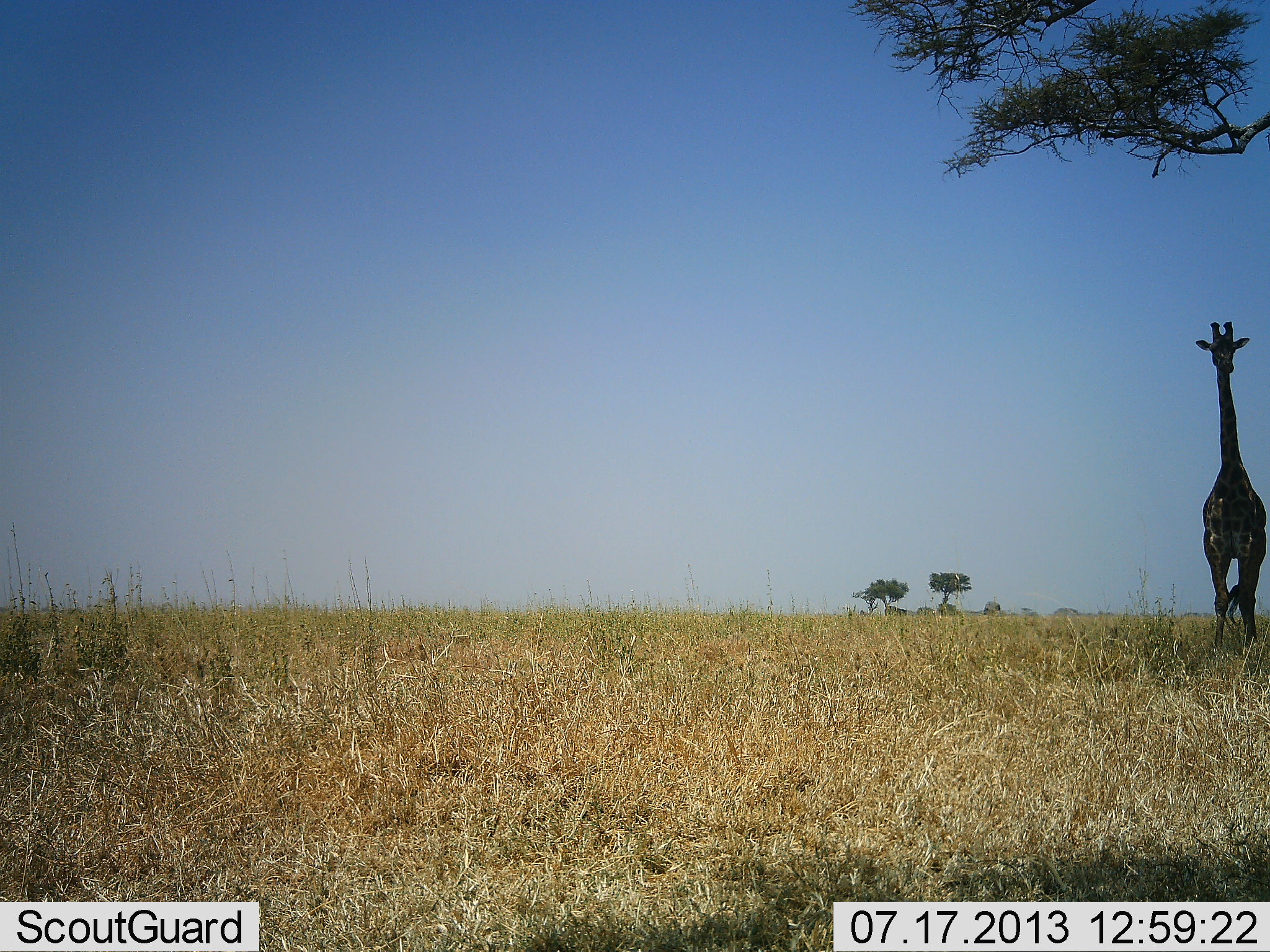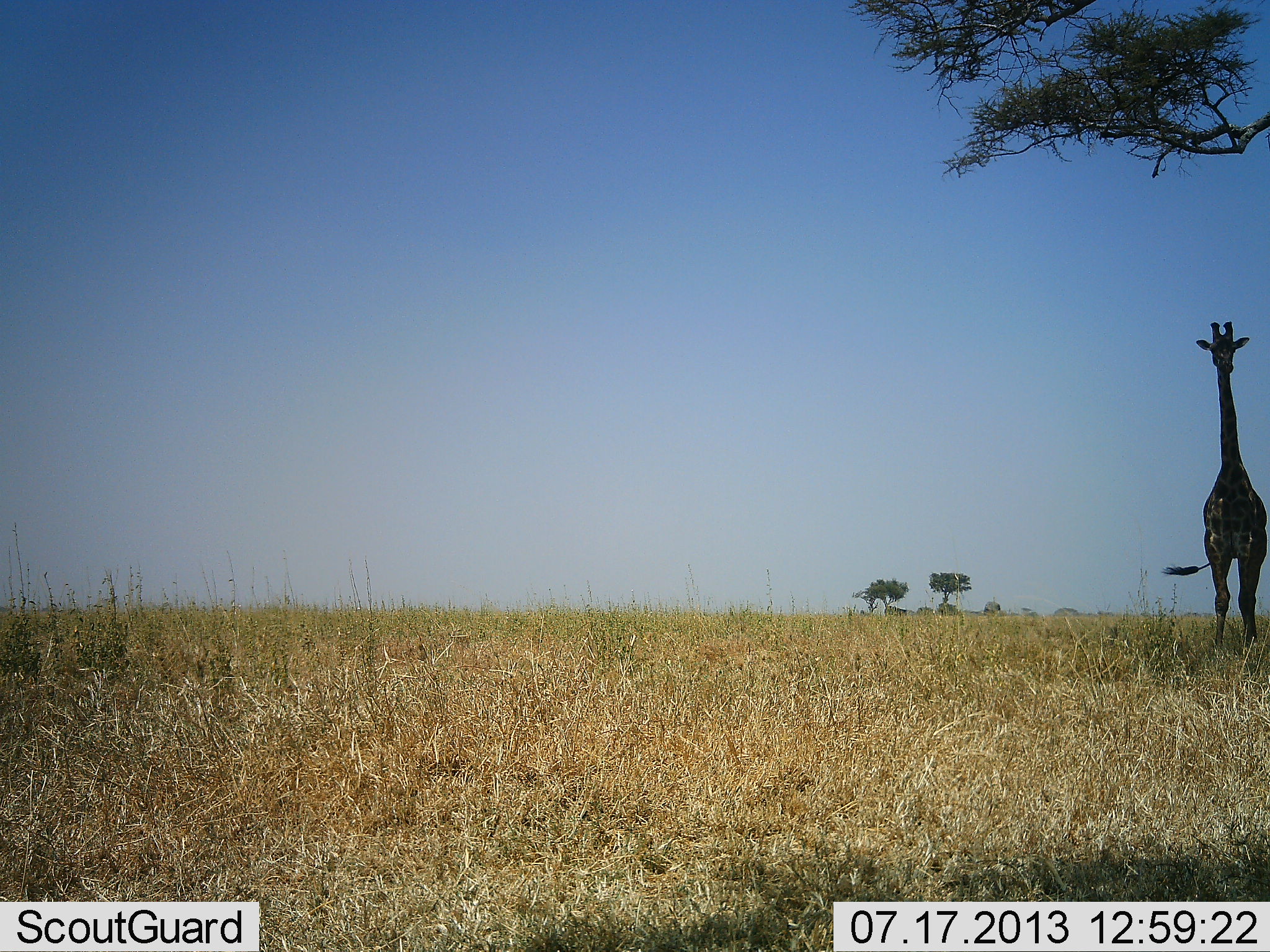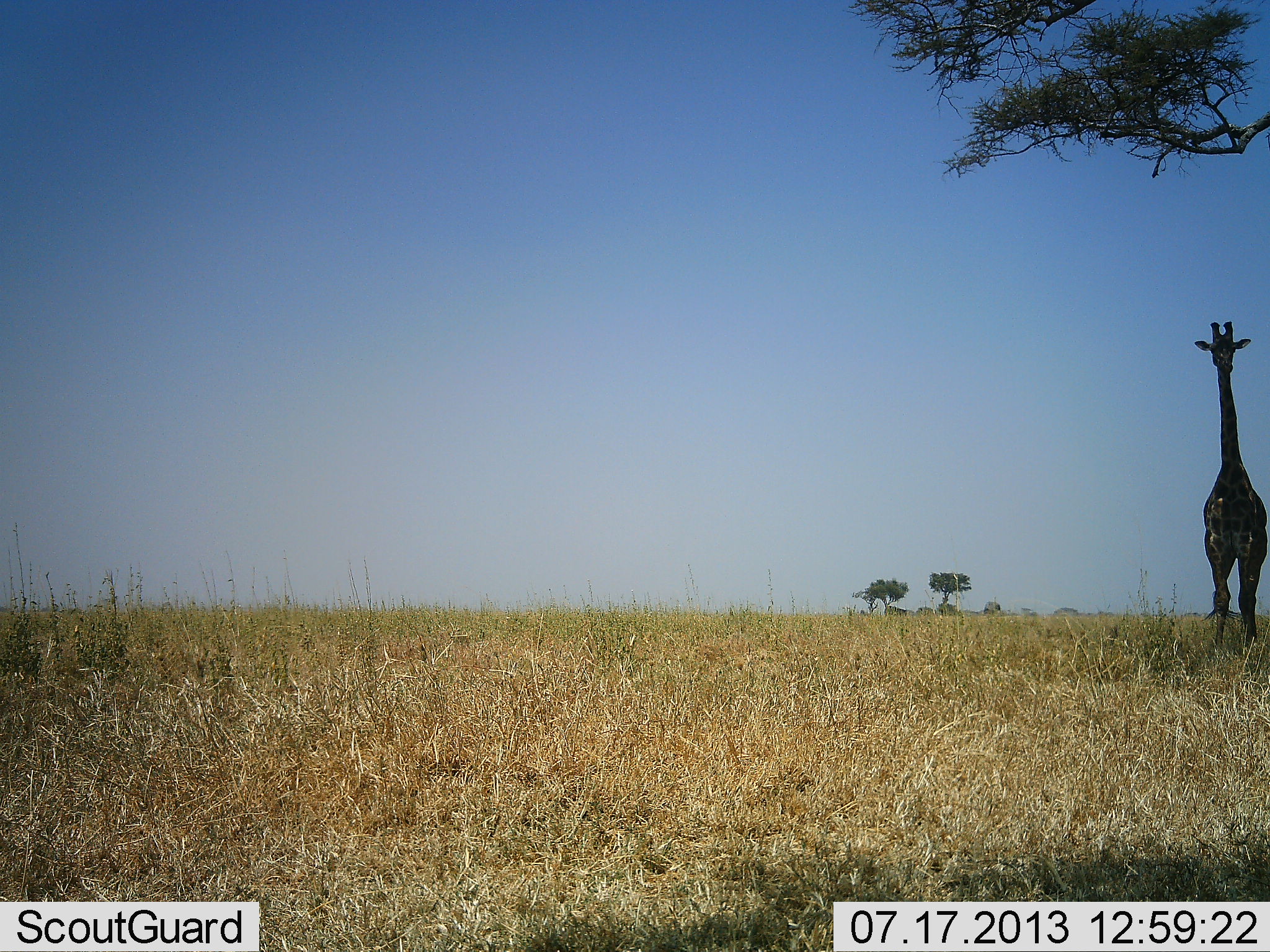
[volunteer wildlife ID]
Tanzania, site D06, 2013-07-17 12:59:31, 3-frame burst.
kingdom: Animalia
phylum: Chordata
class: Mammalia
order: Artiodactyla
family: Giraffidae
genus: Giraffa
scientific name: Giraffa camelopardalis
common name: giraffe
Giraffe (Giraffa camelopardalis), count 1. Behavior (volunteer vote fractions): standing 100%, resting 0%, moving 0%, interacting 0%. Young present (vote fraction): 0%. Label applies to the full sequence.